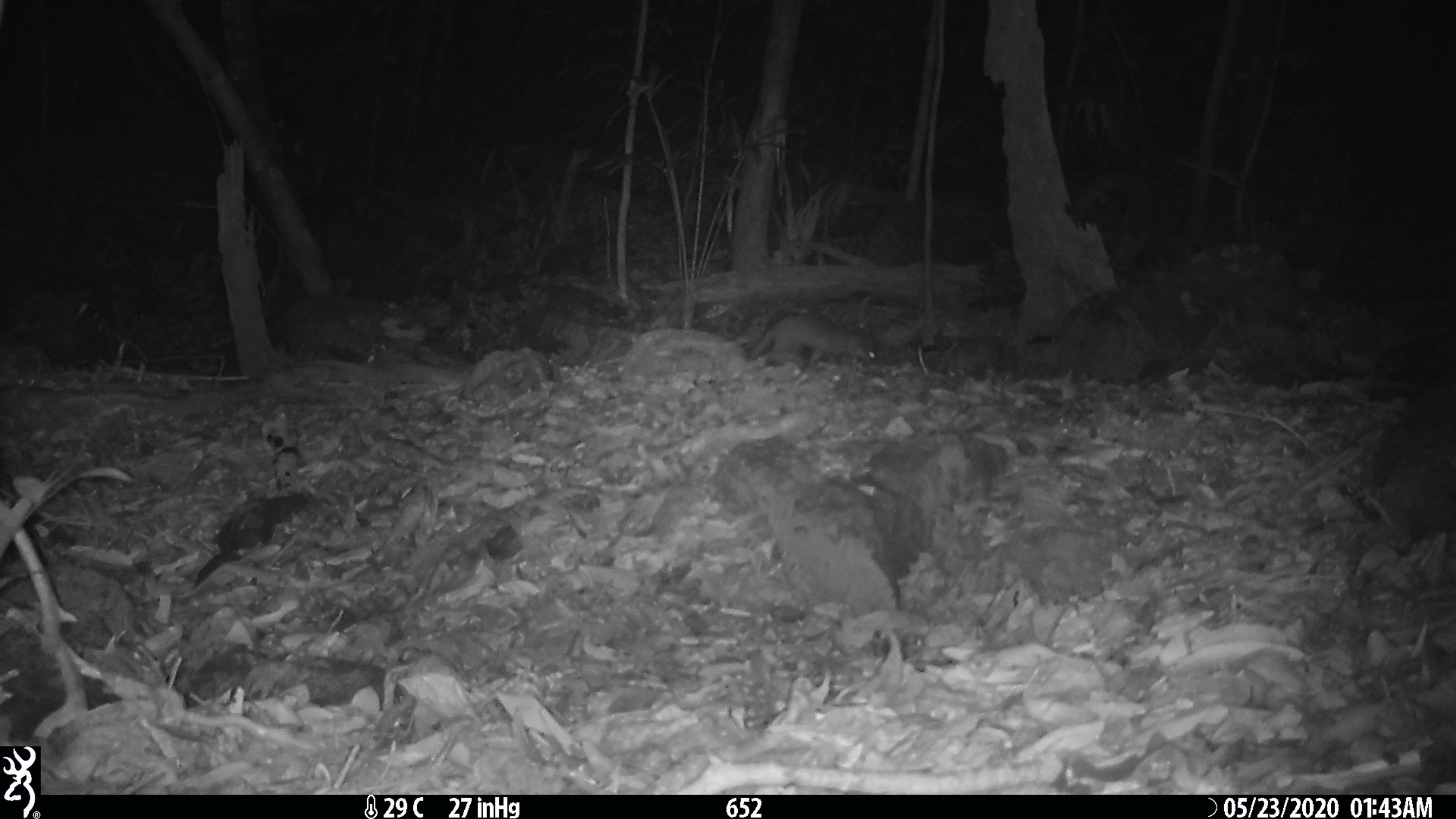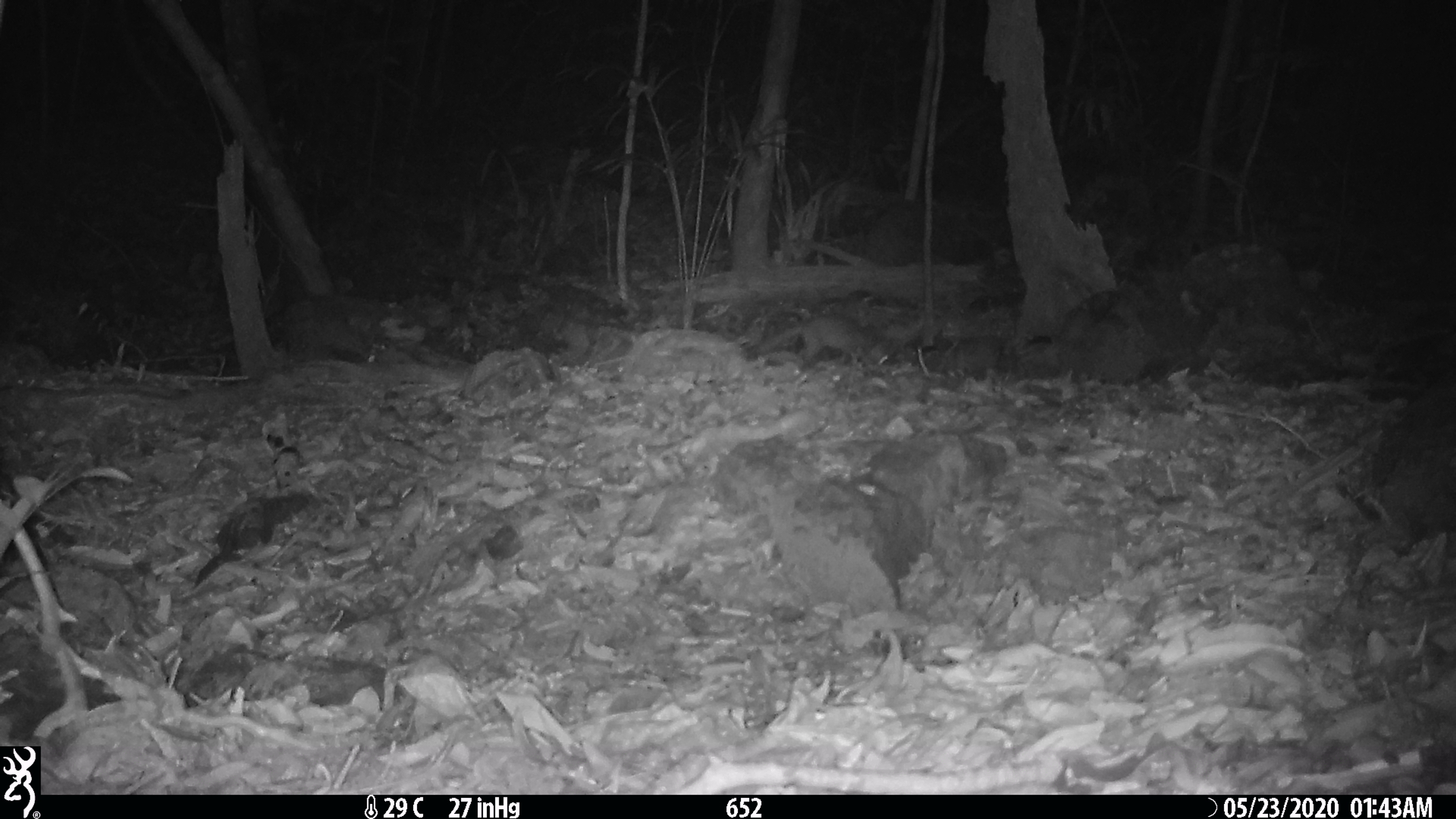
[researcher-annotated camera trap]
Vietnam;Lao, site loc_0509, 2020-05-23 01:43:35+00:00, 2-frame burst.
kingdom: Animalia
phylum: Chordata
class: Mammalia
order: Carnivora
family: Mustelidae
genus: Melogale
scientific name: Melogale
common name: ferret badger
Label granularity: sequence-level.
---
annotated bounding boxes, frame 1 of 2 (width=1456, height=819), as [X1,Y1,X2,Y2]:
ferret badger: [751,312,874,363]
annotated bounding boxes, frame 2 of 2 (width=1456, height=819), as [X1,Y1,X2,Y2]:
ferret badger: [756,314,878,364]